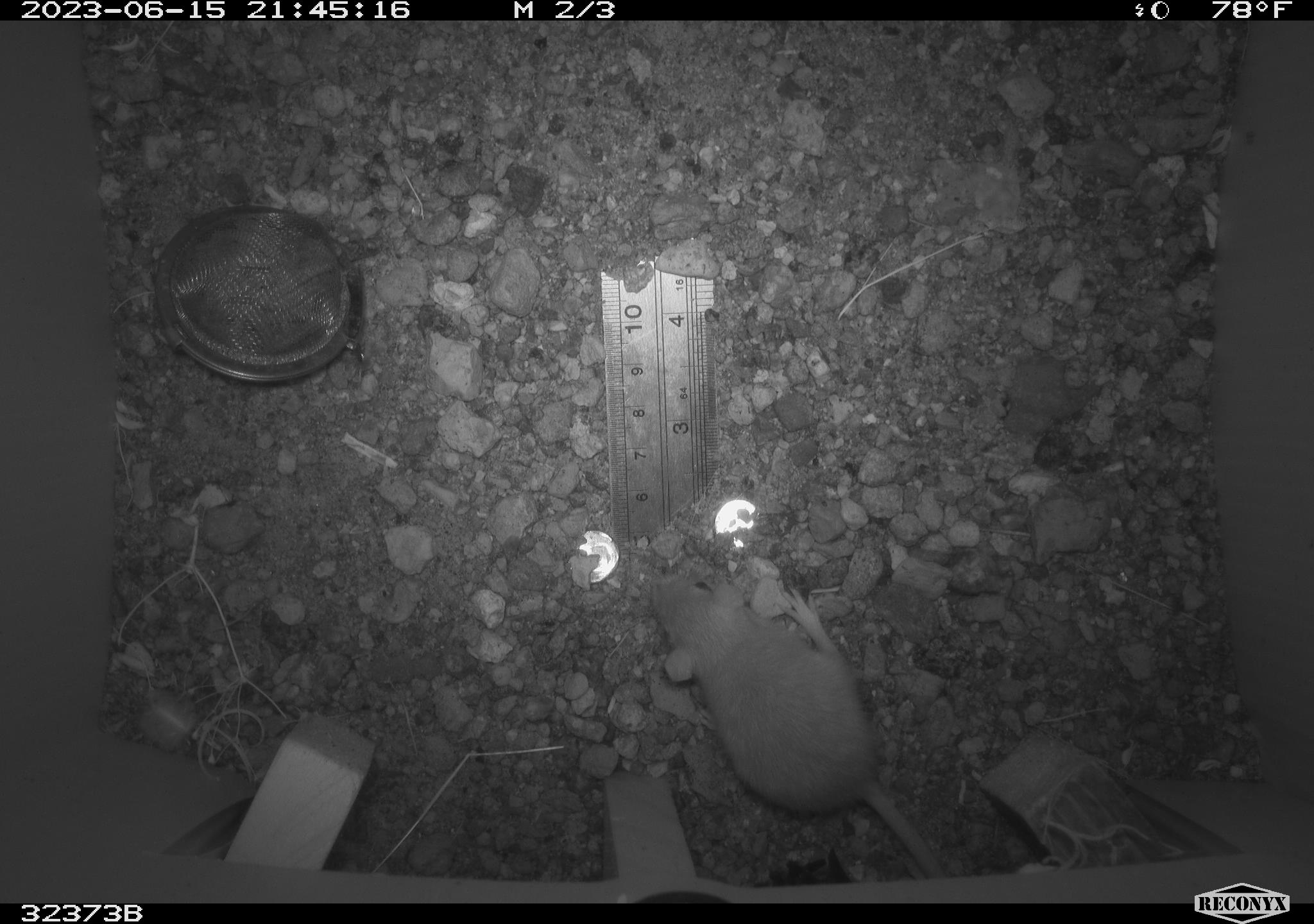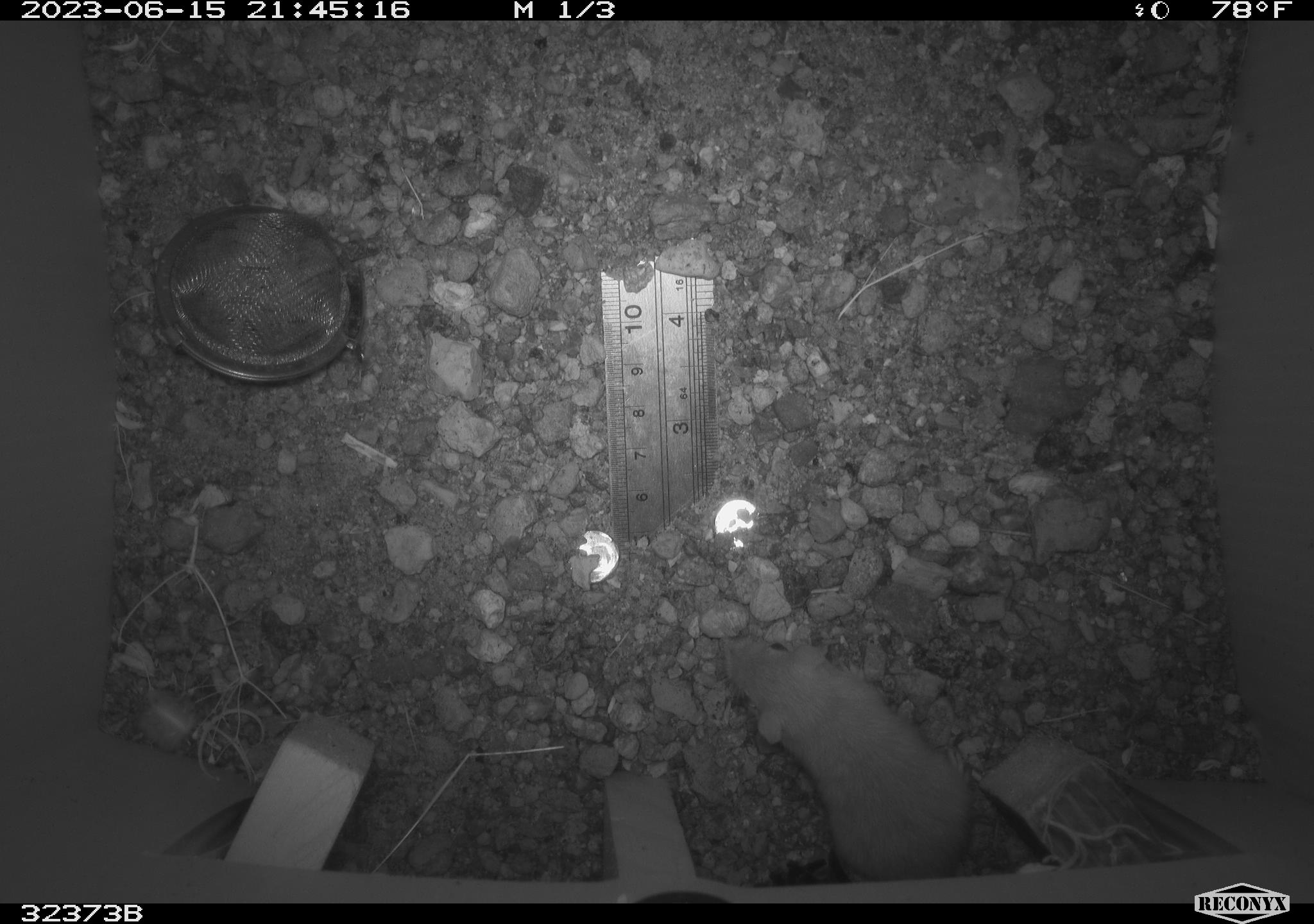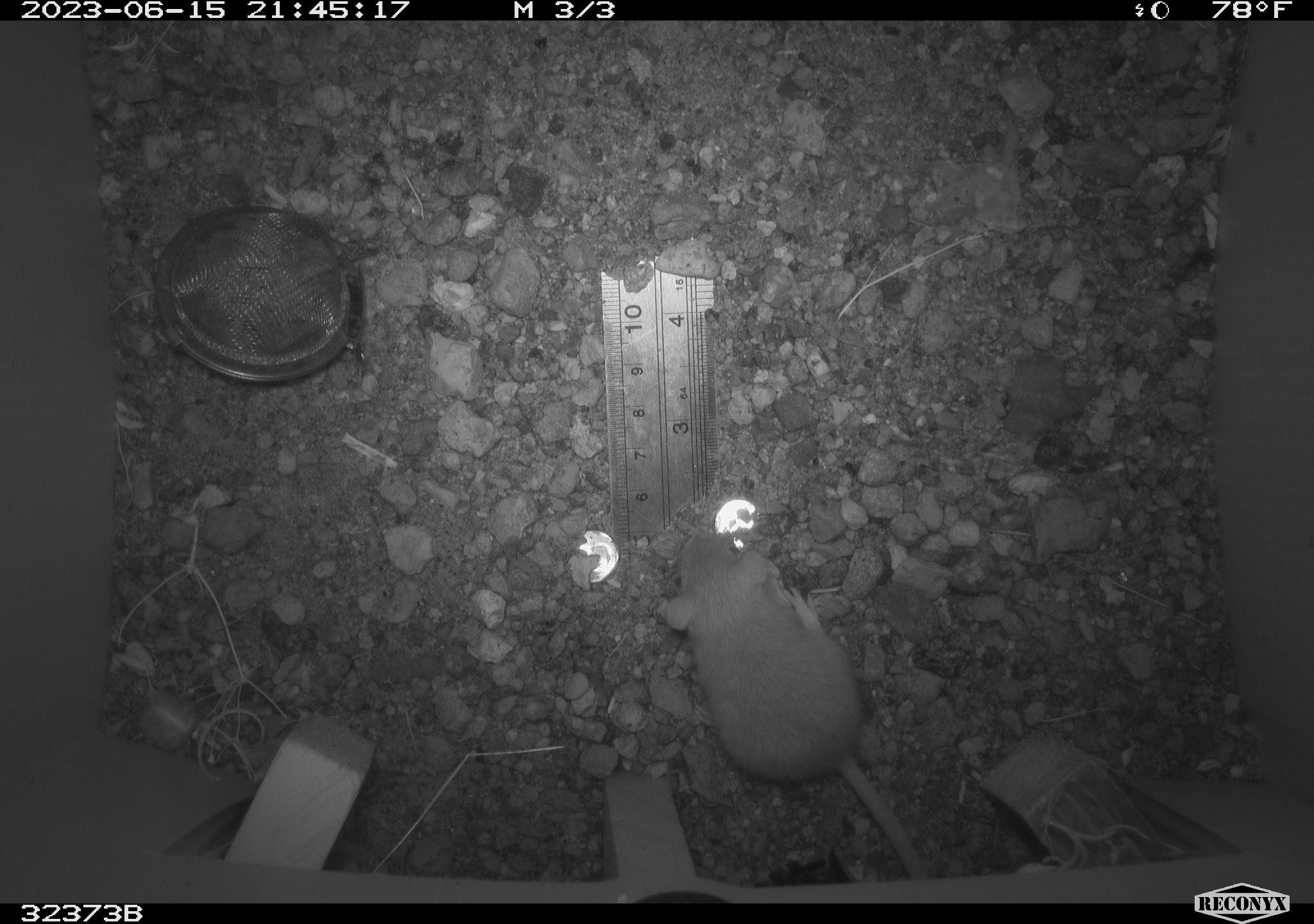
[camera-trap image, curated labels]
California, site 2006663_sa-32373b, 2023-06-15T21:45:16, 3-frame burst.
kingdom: Animalia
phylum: Chordata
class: Mammalia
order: Rodentia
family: Heteromyidae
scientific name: Heteromyidae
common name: kangaroo rats and pocket mice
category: heteromyidae family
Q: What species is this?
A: Heteromyidae family (kangaroo rats and pocket mice) (Heteromyidae).